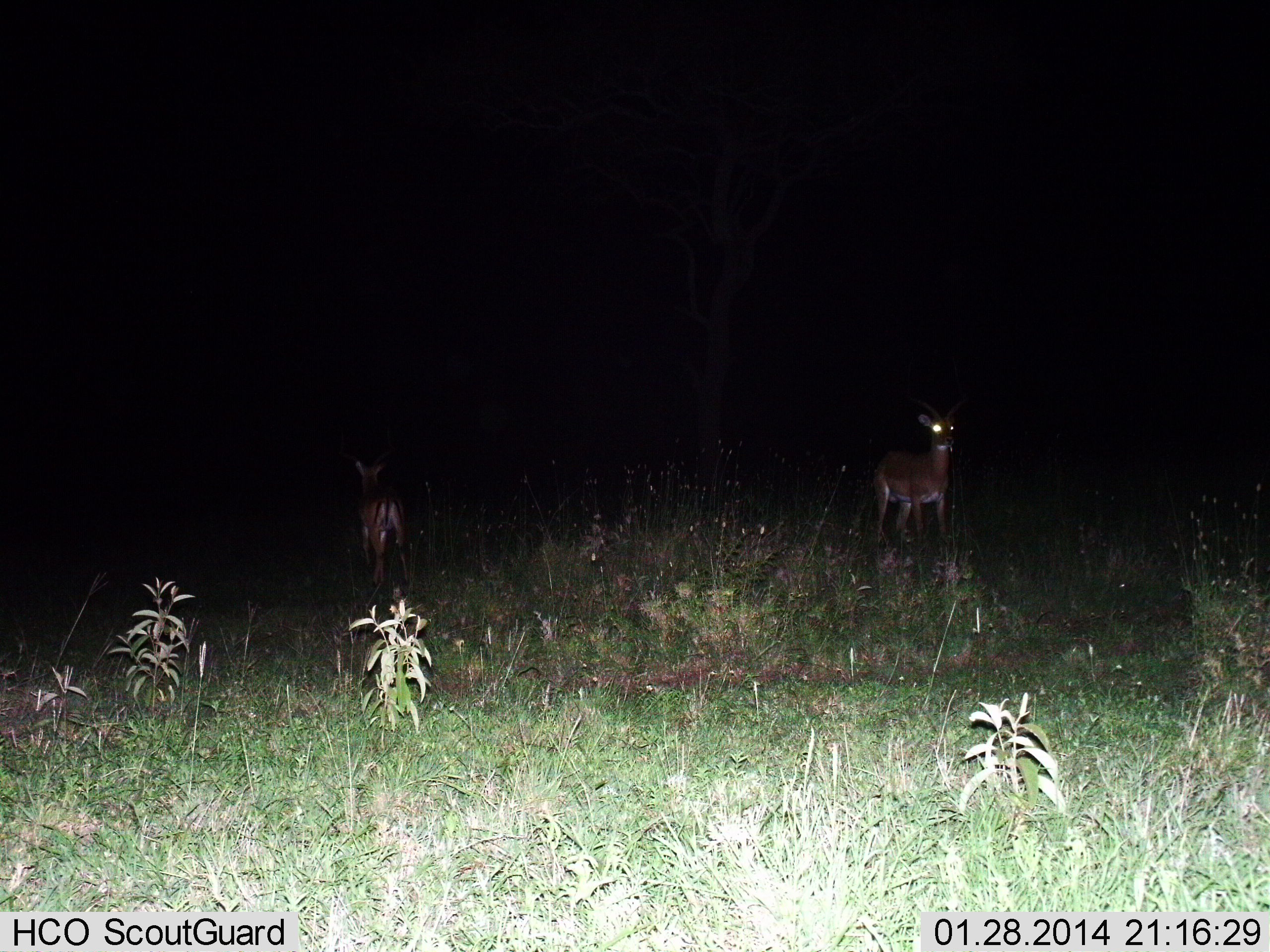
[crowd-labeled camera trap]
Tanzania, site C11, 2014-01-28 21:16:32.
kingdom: Animalia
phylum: Chordata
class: Mammalia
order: Artiodactyla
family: Bovidae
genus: Nanger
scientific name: Nanger granti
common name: grant's gazelle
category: gazellegrants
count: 2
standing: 82%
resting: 0%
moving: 24%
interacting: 0%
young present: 0%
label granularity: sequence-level